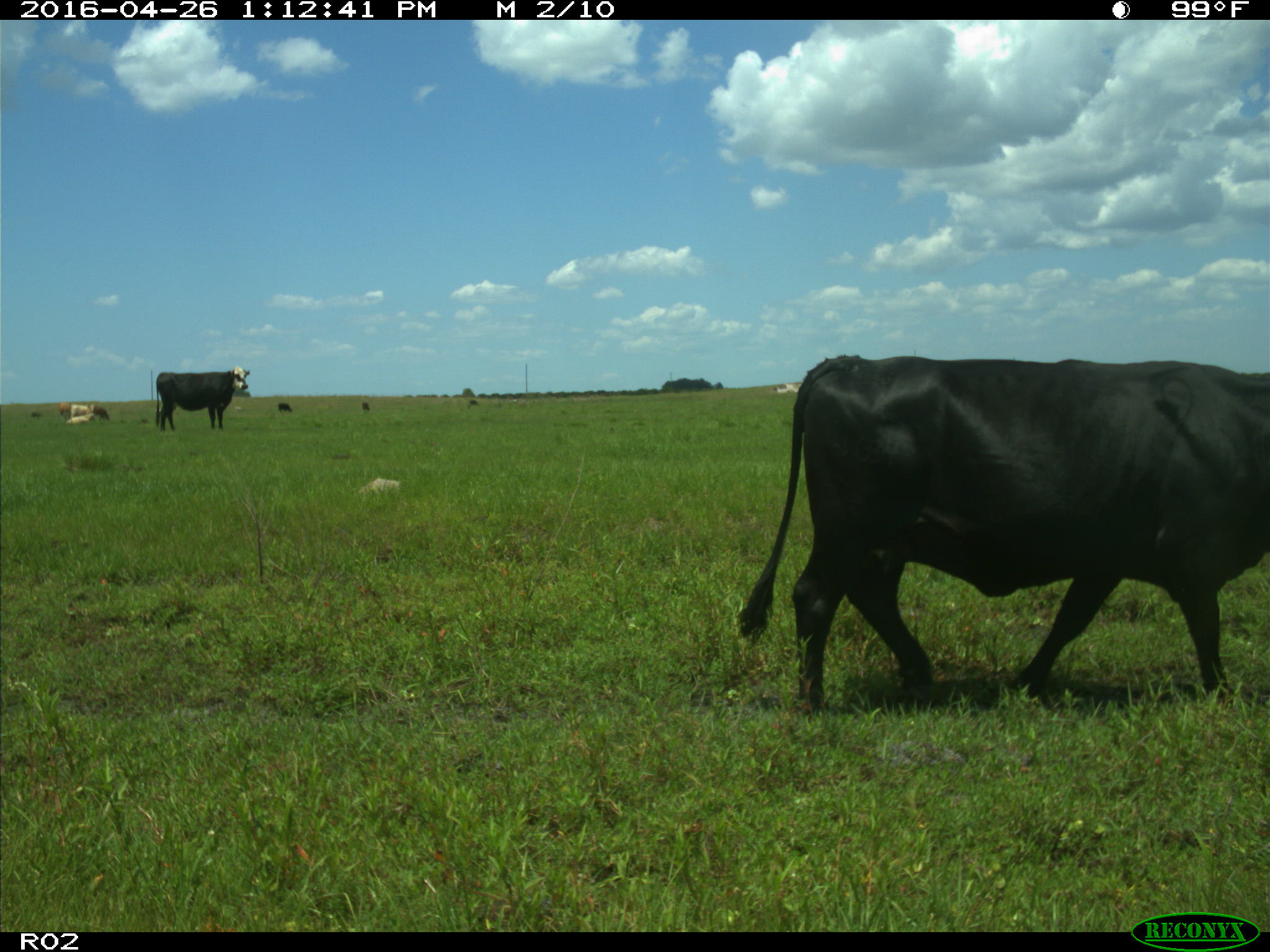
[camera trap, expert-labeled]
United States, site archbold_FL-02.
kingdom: Animalia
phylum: Chordata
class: Mammalia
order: Artiodactyla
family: Bovidae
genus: Bos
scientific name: Bos taurus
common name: domestic cow